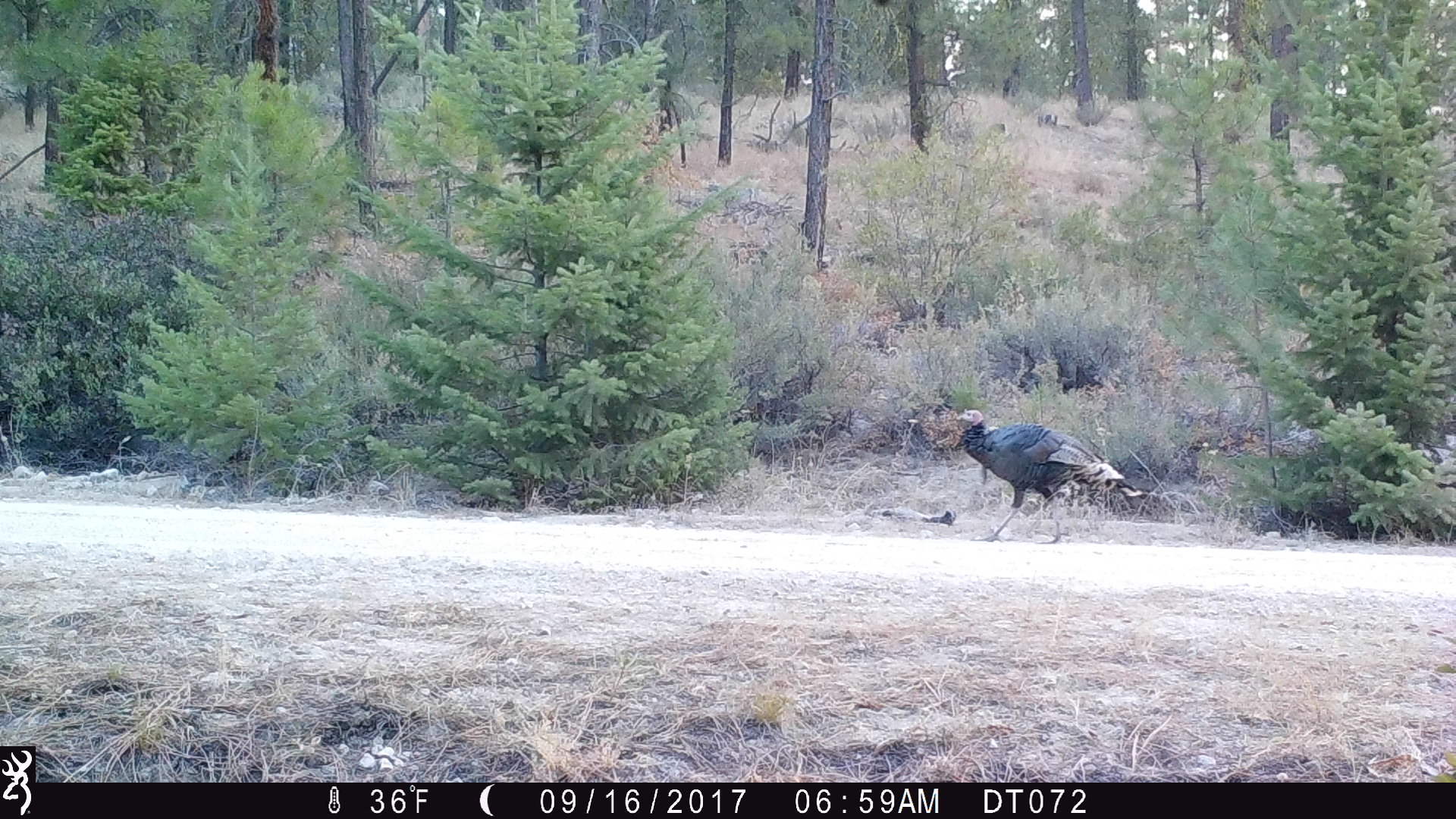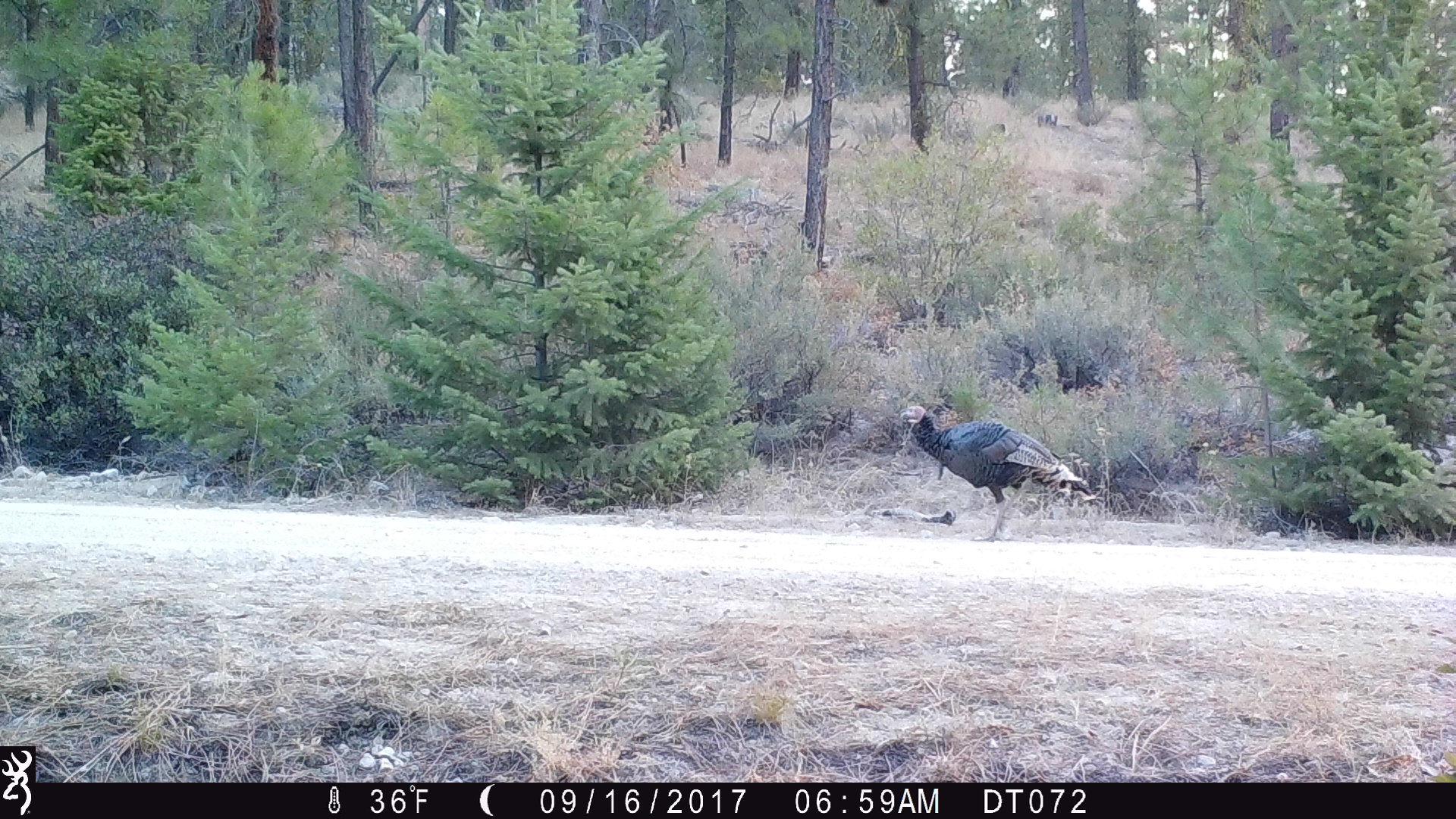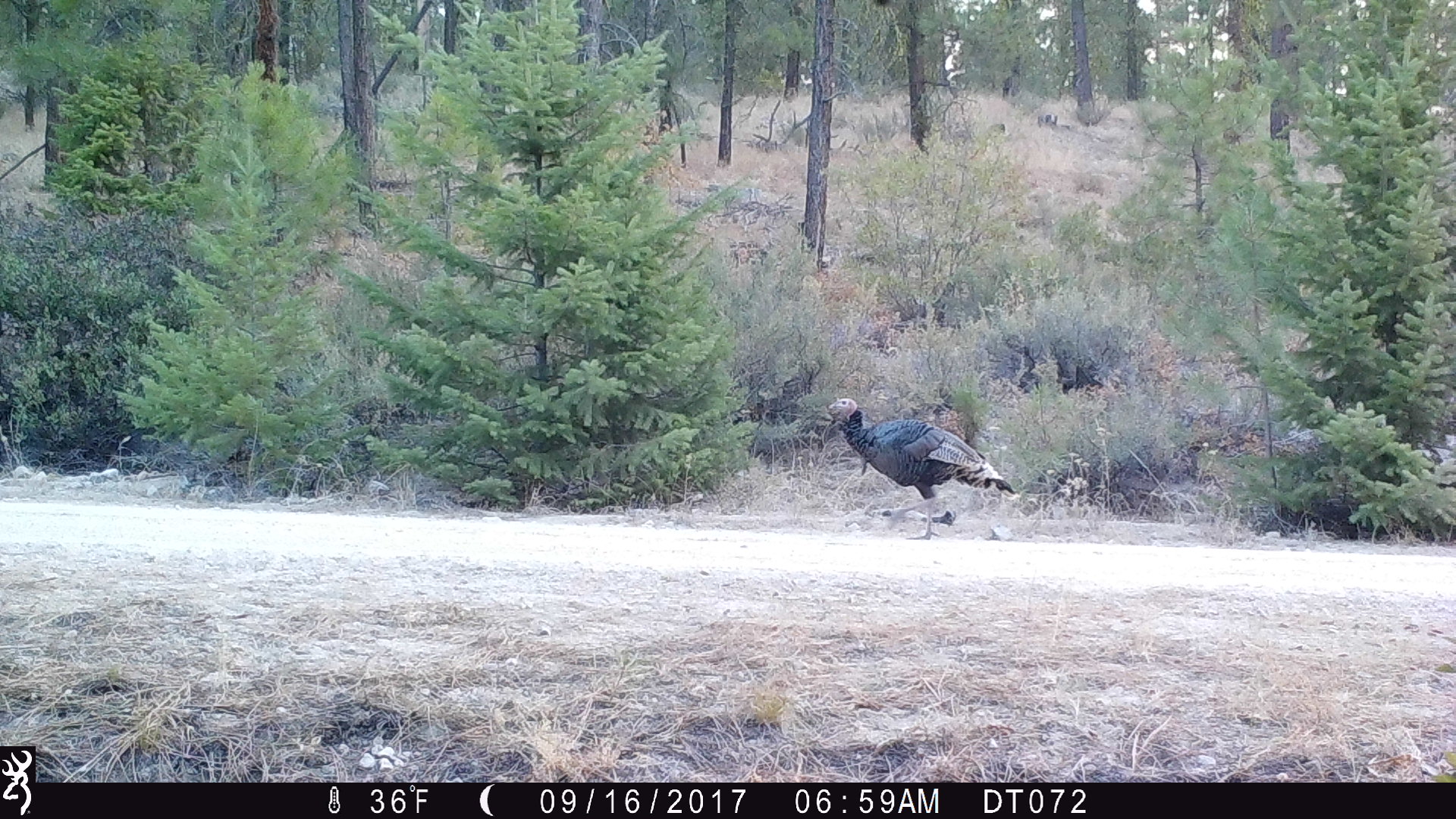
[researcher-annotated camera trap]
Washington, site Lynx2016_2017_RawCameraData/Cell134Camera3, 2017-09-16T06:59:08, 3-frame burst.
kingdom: Animalia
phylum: Chordata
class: Aves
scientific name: Aves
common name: birds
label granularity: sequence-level